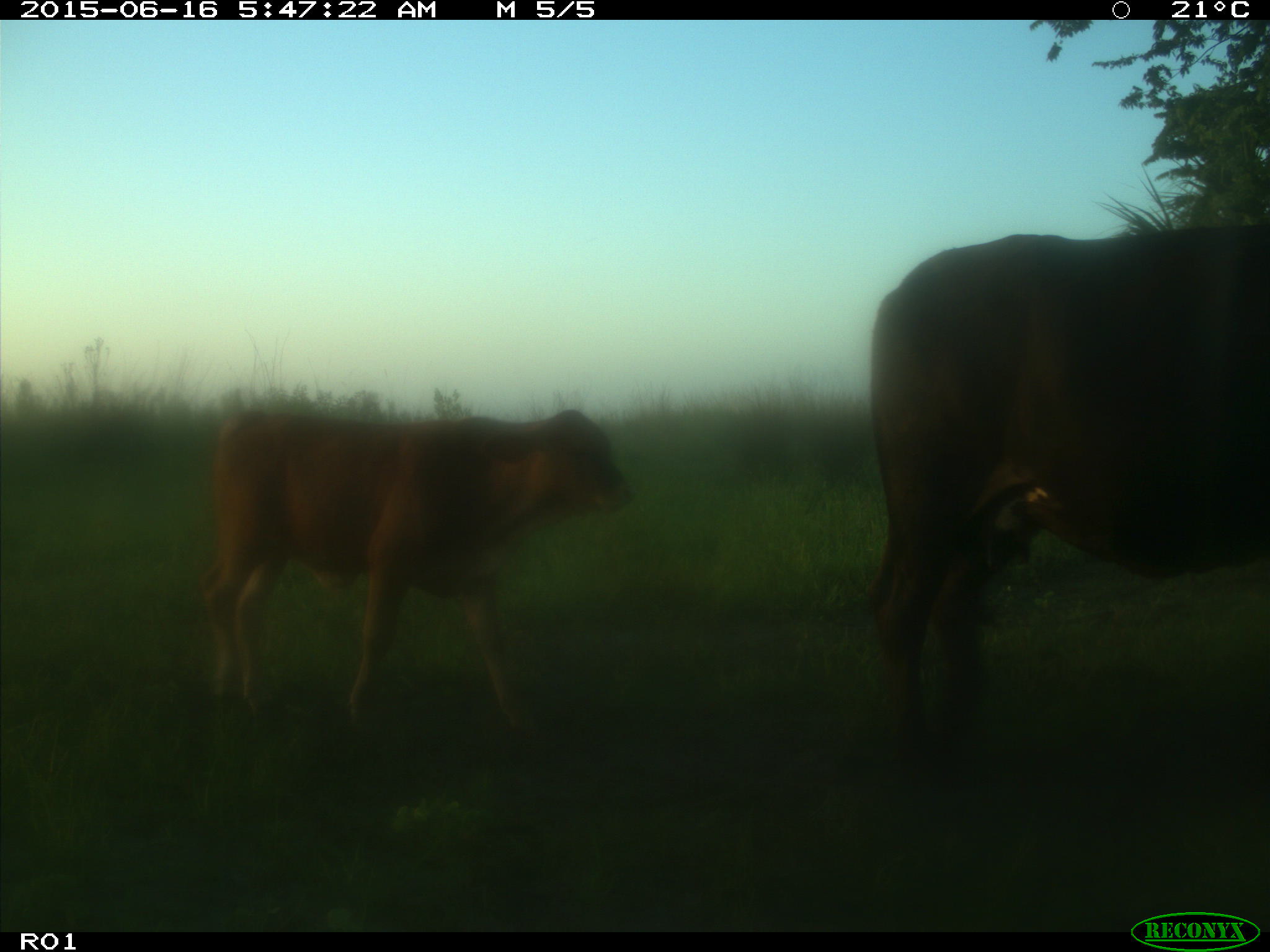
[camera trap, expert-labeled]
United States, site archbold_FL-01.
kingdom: Animalia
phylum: Chordata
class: Mammalia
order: Artiodactyla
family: Bovidae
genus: Bos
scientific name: Bos taurus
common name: domestic cow